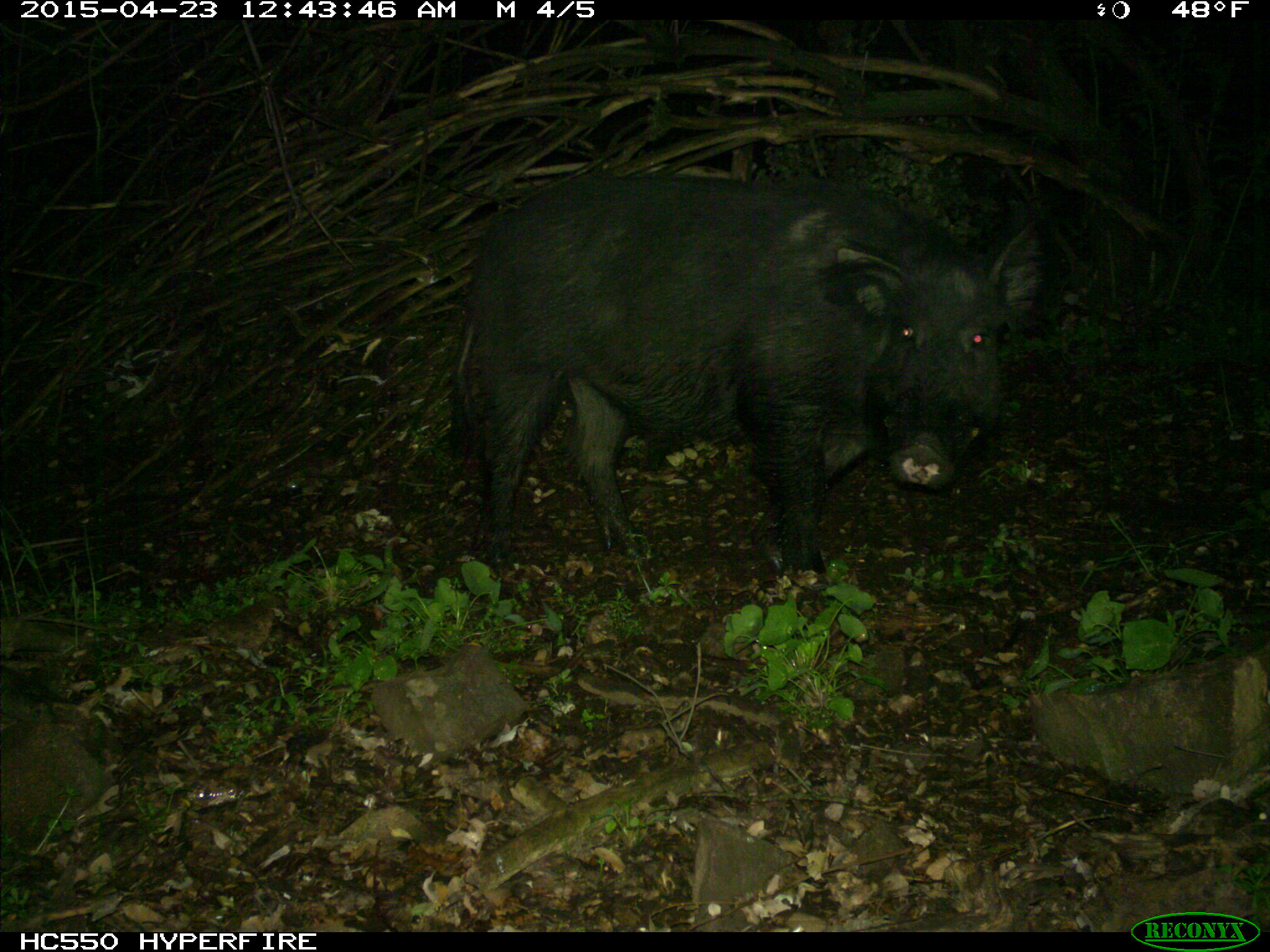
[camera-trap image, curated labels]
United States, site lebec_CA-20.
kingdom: Animalia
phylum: Chordata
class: Mammalia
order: Artiodactyla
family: Suidae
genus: Sus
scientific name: Sus scrofa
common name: wild boar